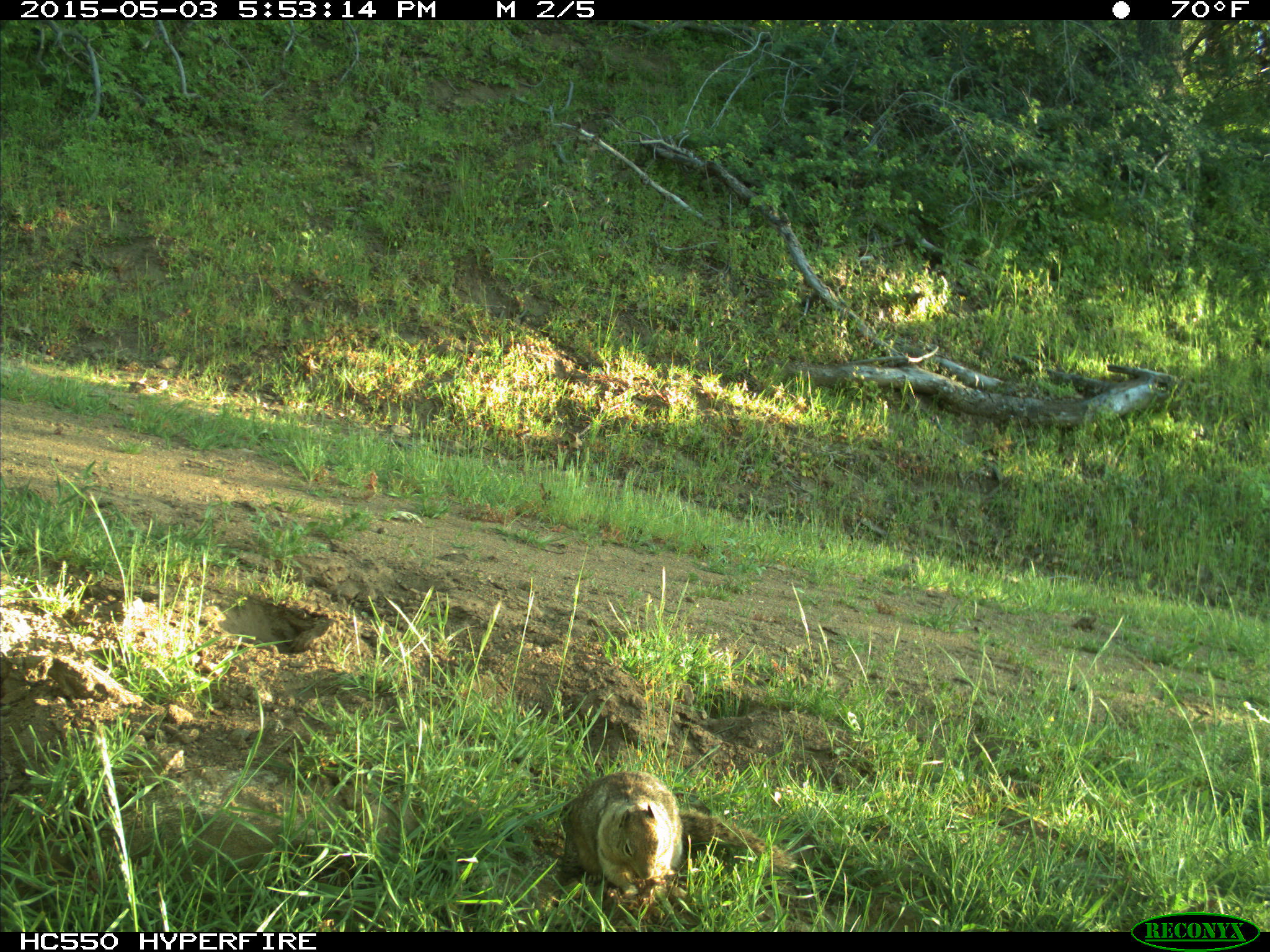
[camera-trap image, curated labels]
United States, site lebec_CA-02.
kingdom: Animalia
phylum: Chordata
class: Mammalia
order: Rodentia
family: Sciuridae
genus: Otospermophilus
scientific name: Otospermophilus beecheyi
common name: california ground squirrel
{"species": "Otospermophilus beecheyi (california ground squirrel)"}